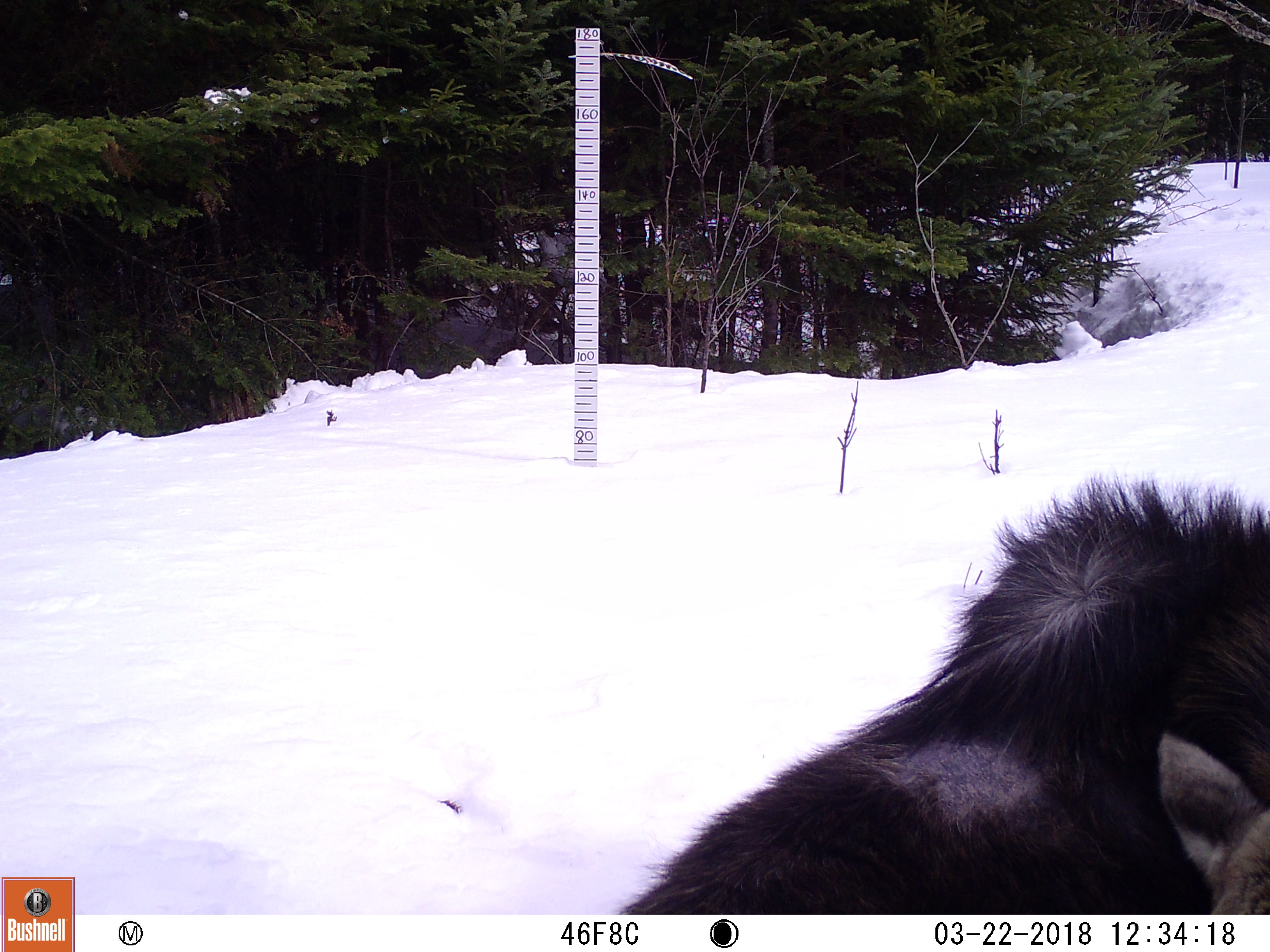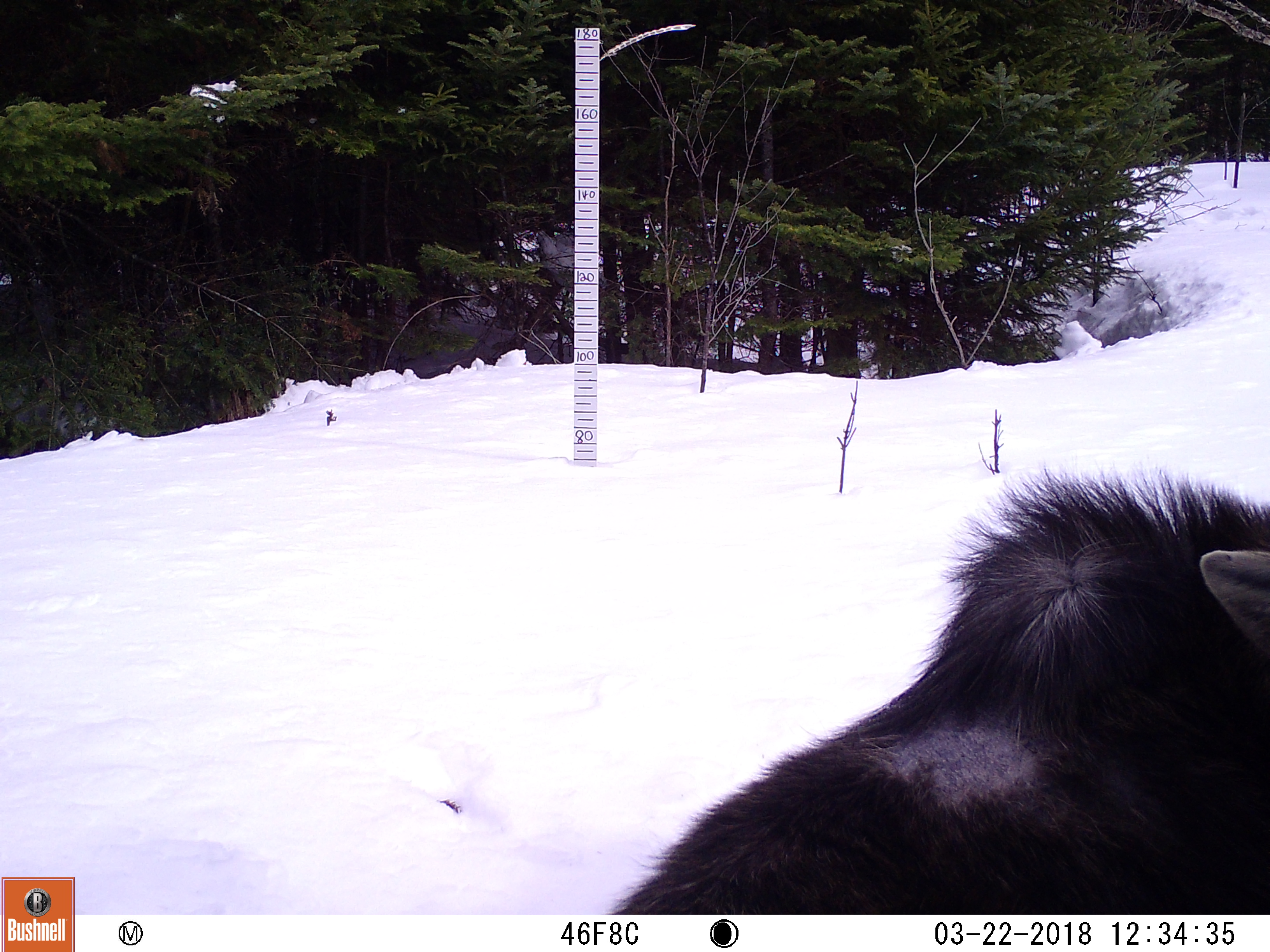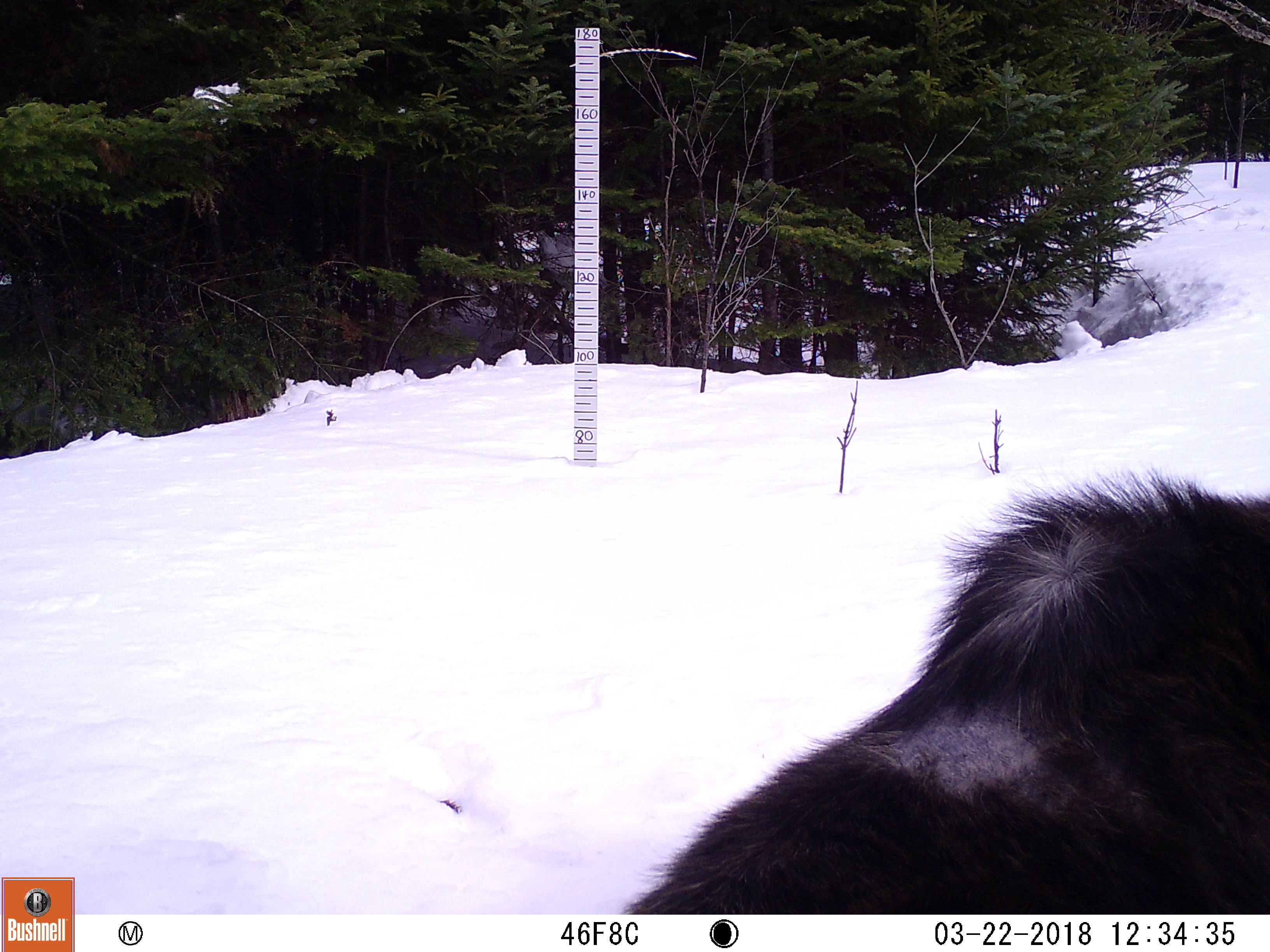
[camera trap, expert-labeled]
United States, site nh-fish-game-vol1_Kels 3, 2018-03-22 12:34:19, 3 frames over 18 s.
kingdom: Animalia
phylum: Chordata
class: Mammalia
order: Artiodactyla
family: Cervidae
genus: Alces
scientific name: Alces alces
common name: moose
Moose (Alces alces).